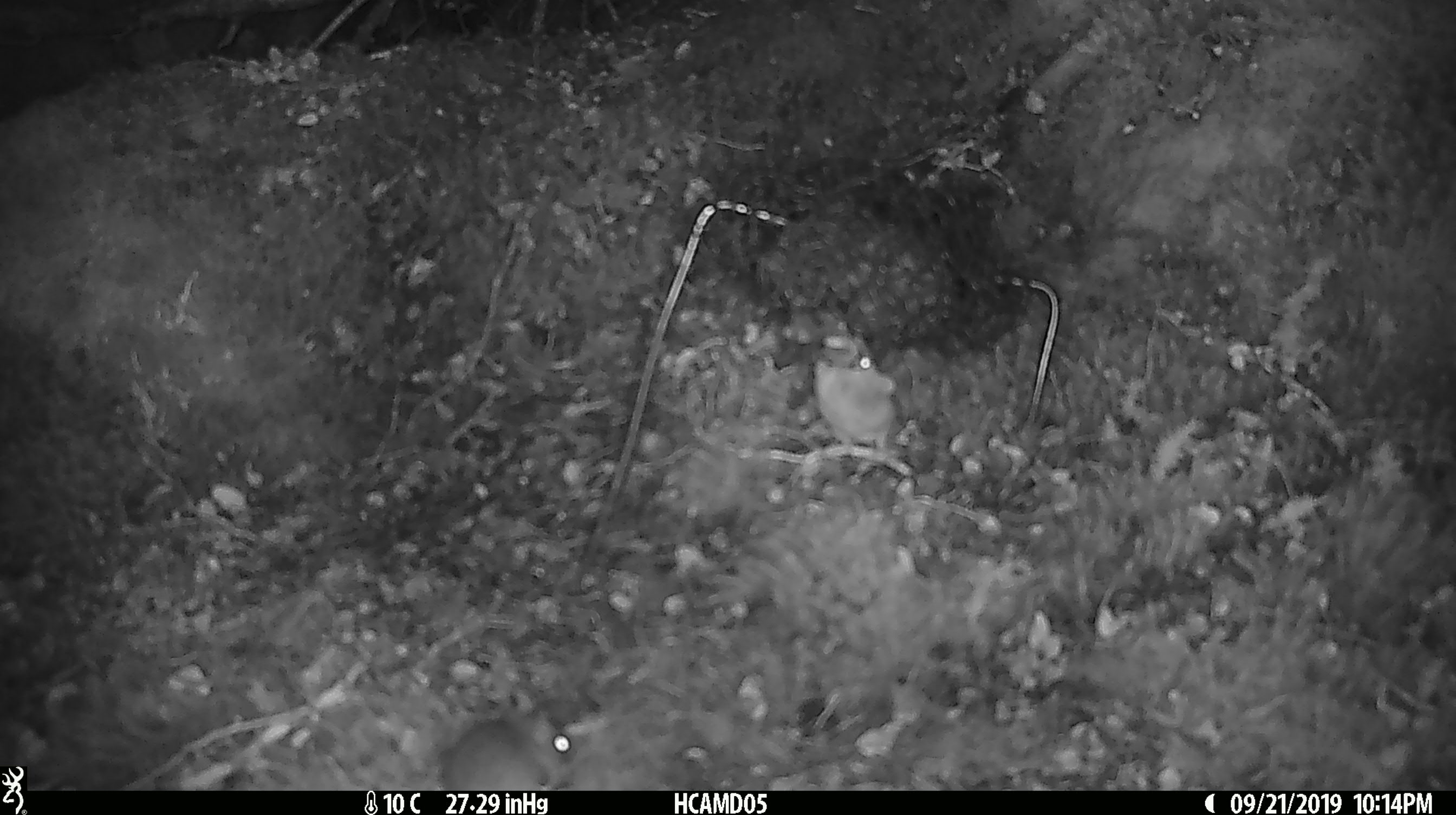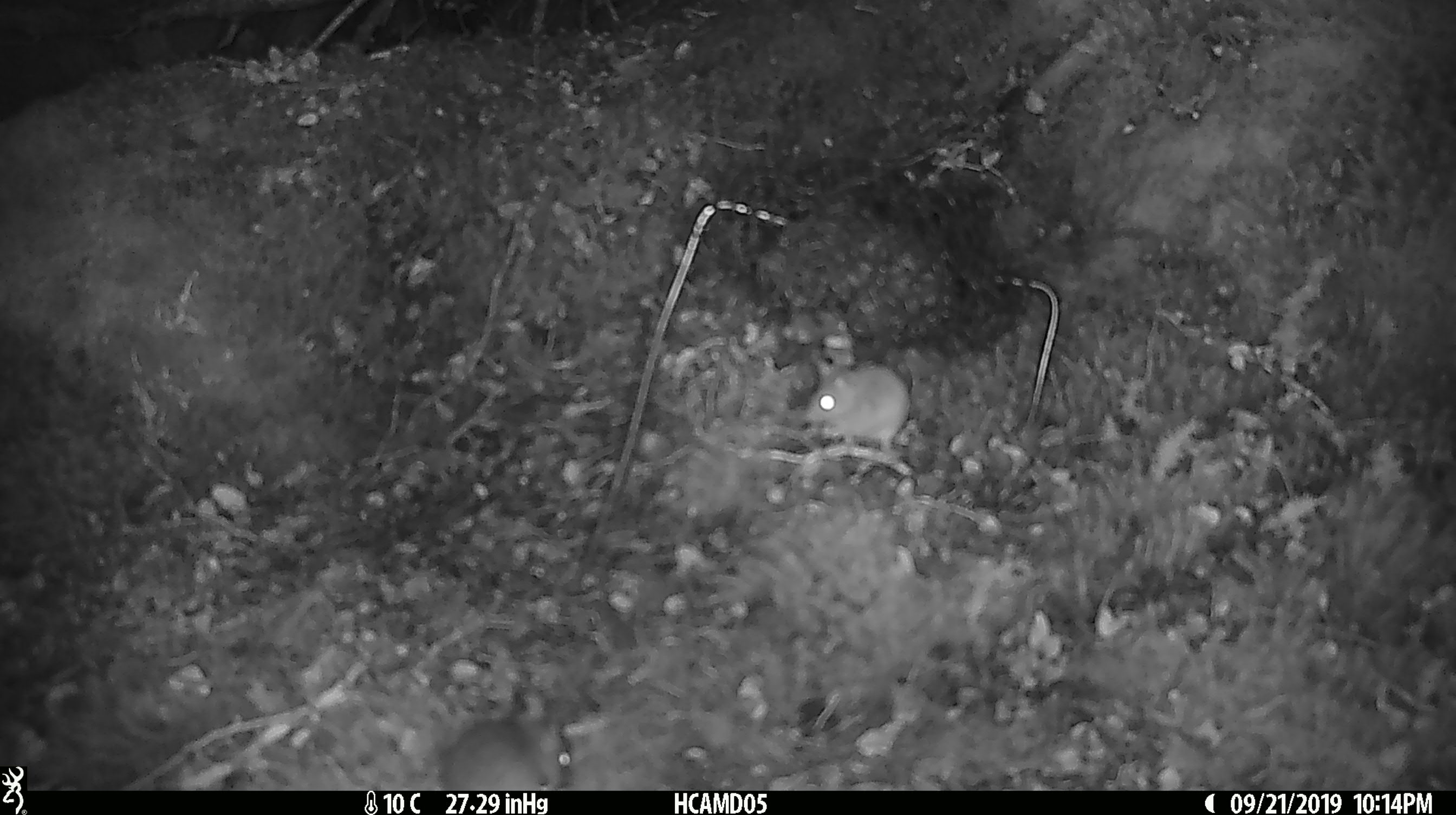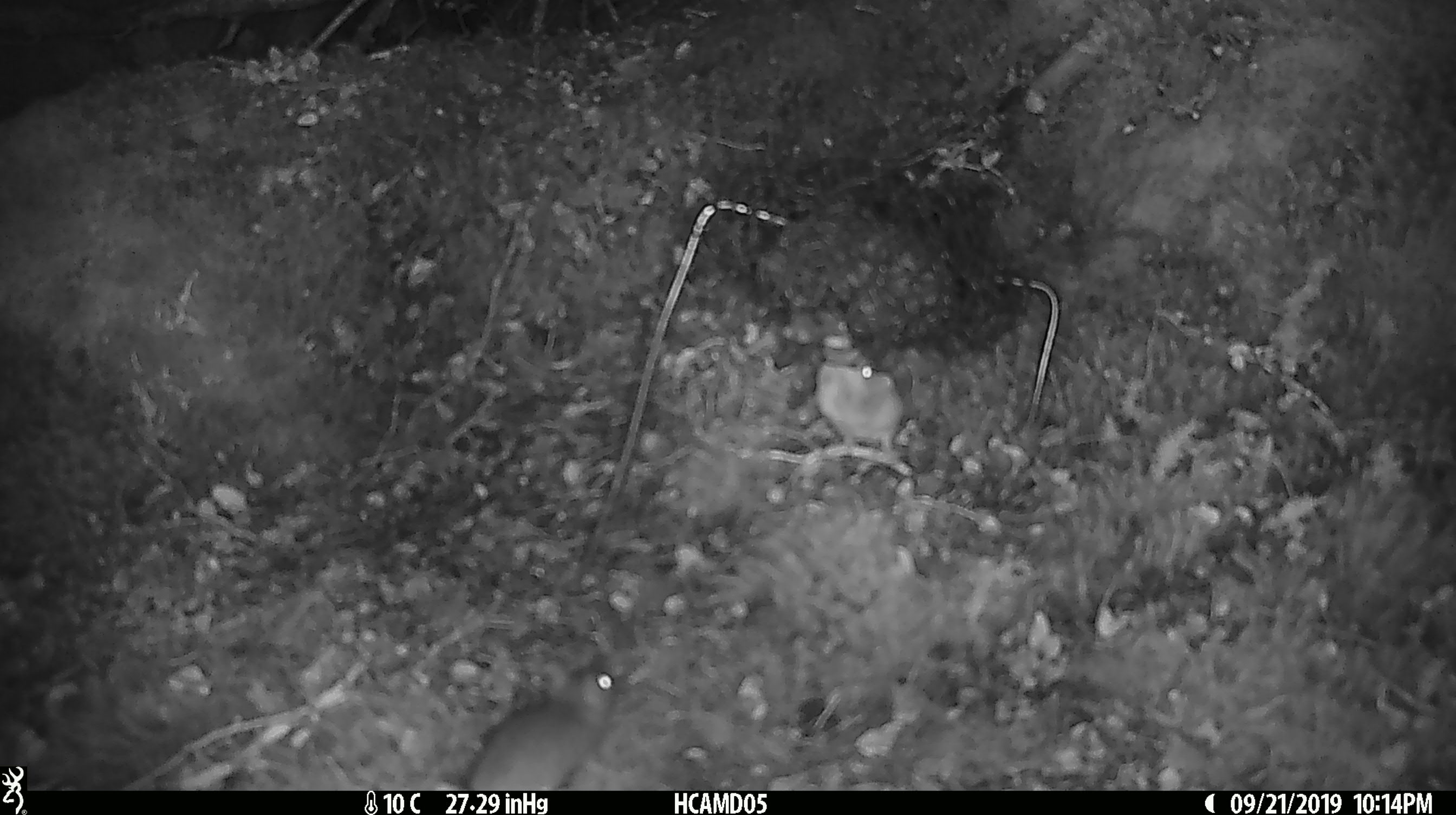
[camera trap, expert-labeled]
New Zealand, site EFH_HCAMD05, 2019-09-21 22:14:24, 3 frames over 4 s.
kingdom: Animalia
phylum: Chordata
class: Mammalia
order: Rodentia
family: Muridae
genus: Mus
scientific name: Mus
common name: mouse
Mouse (Mus).